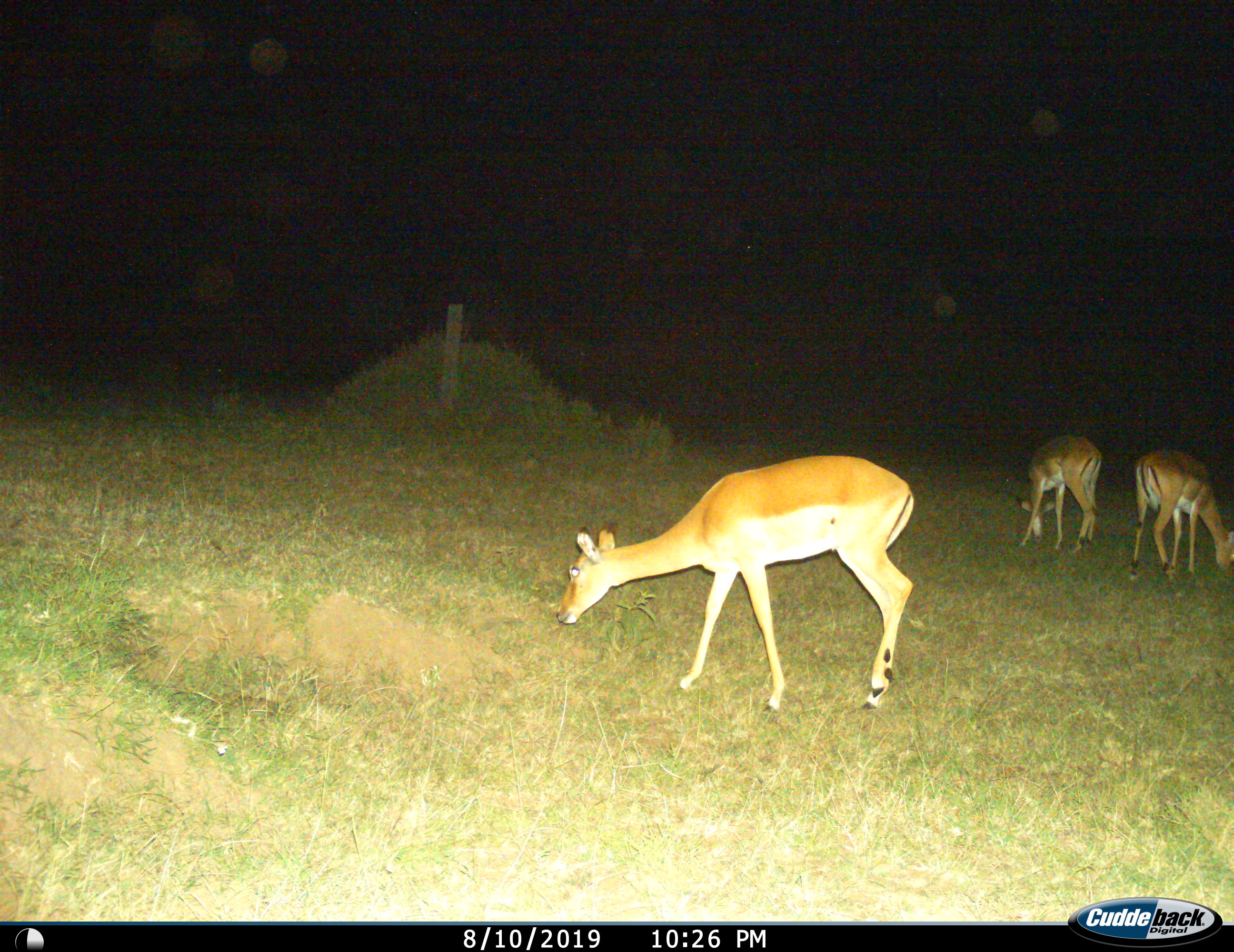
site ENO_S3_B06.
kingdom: Animalia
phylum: Chordata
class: Mammalia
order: Artiodactyla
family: Bovidae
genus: Aepyceros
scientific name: Aepyceros melampus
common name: impala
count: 3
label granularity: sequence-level